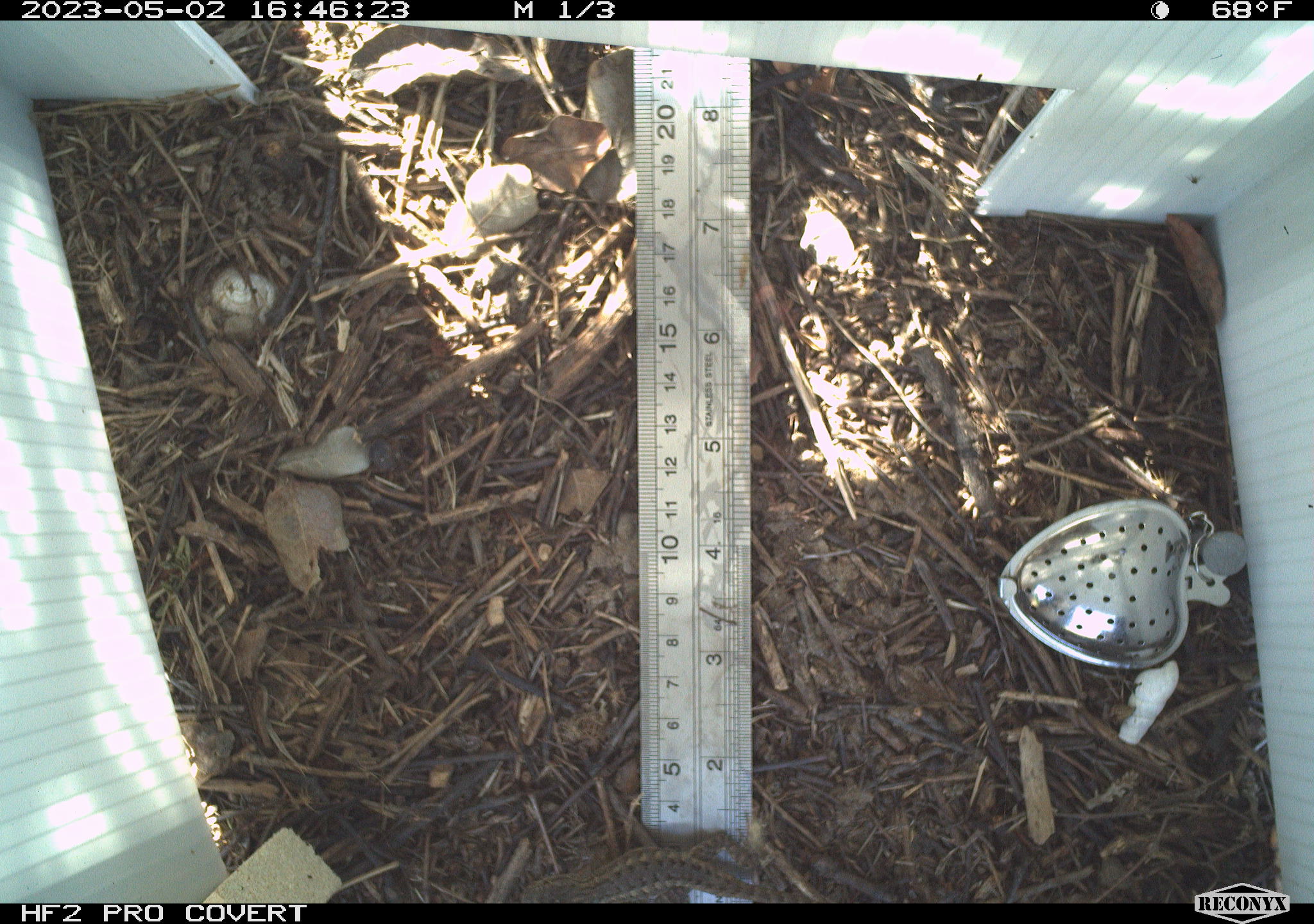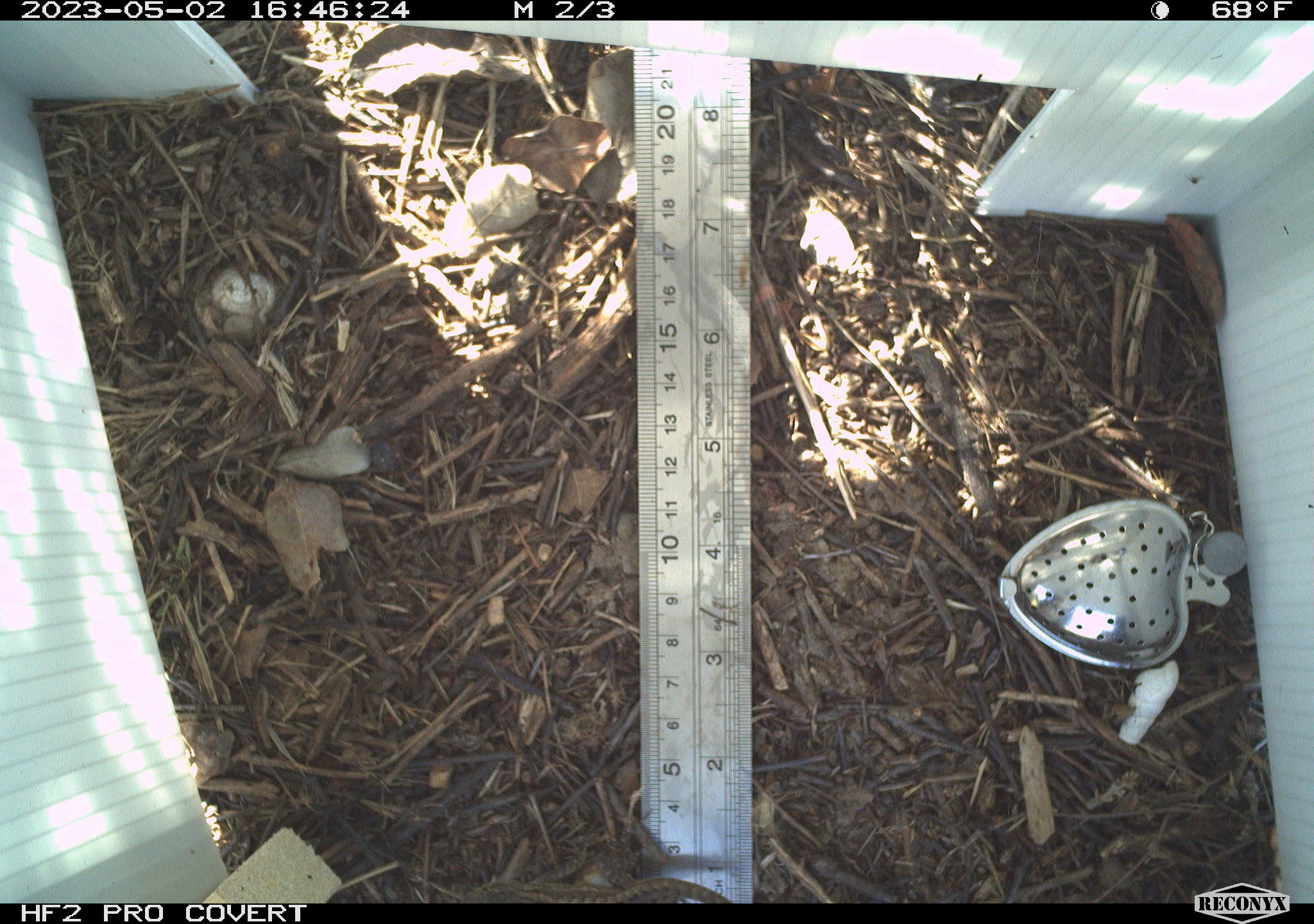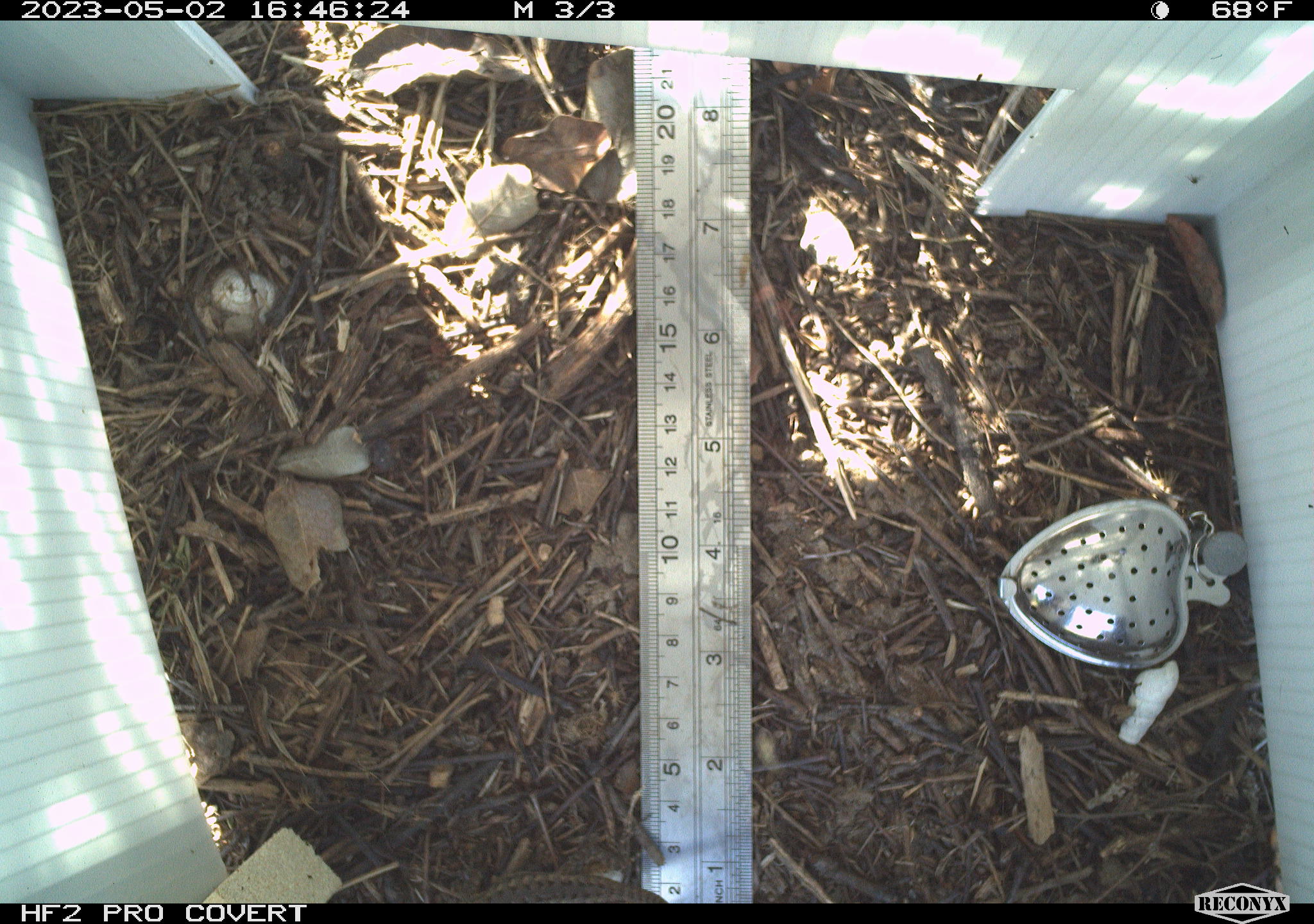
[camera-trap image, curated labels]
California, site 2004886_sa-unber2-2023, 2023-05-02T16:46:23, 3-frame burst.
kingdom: Animalia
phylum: Chordata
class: Reptilia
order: Squamata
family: Phrynosomatidae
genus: Sceloporus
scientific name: Sceloporus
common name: spiny lizards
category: sceloporus species